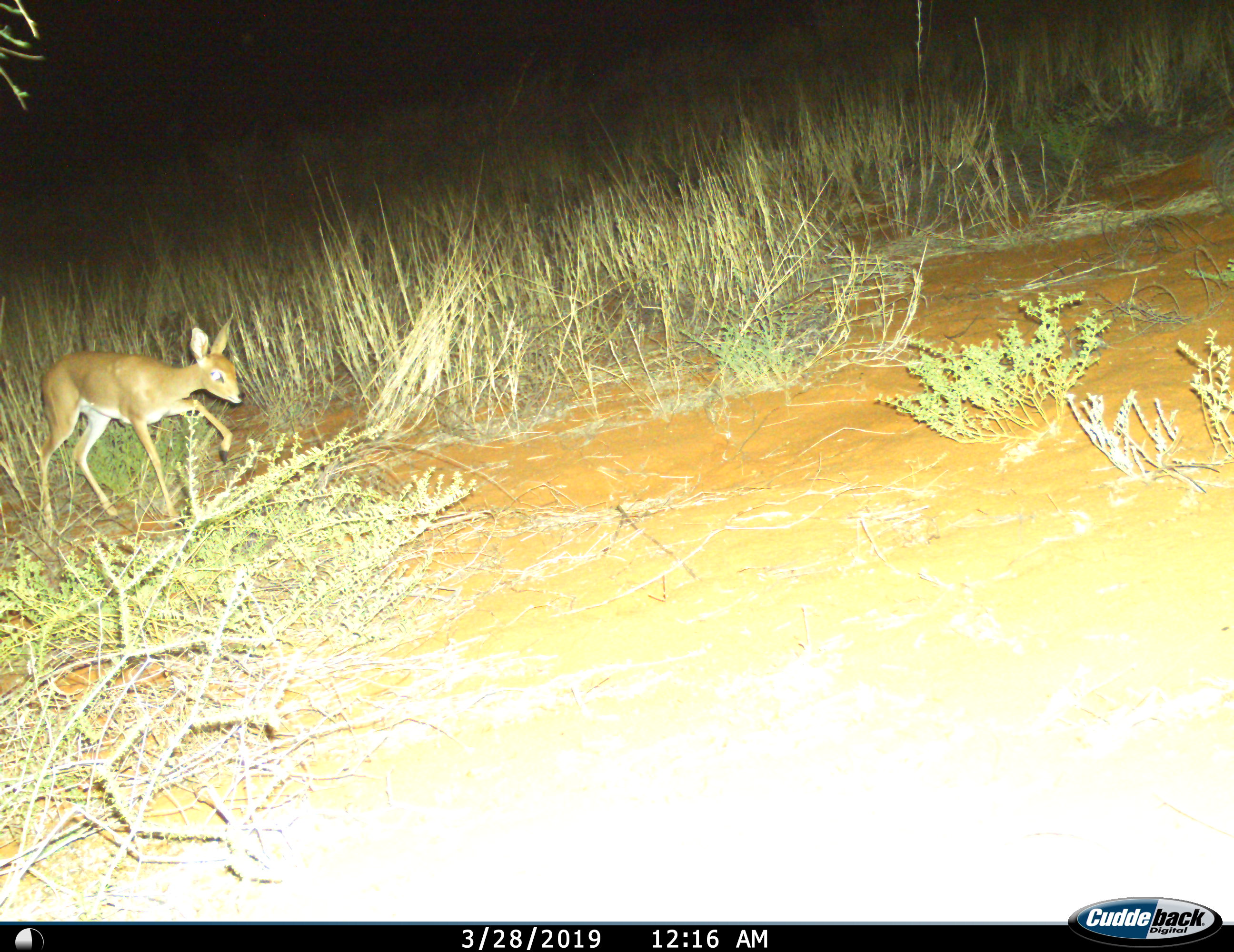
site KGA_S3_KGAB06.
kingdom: Animalia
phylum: Chordata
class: Mammalia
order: Artiodactyla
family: Bovidae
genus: Raphicerus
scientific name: Raphicerus campestris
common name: steenbok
Steenbok (Raphicerus campestris), count 1. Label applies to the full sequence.